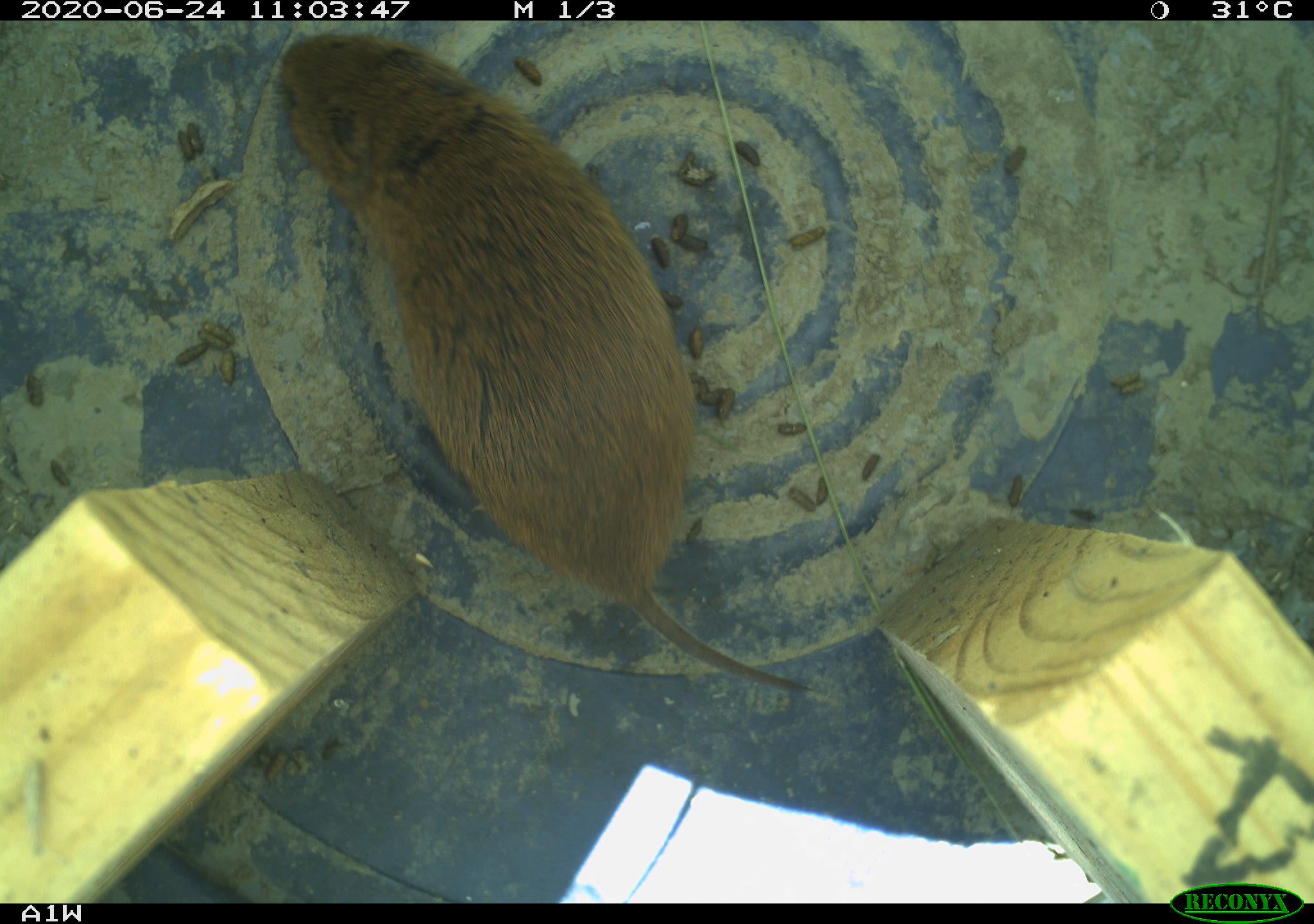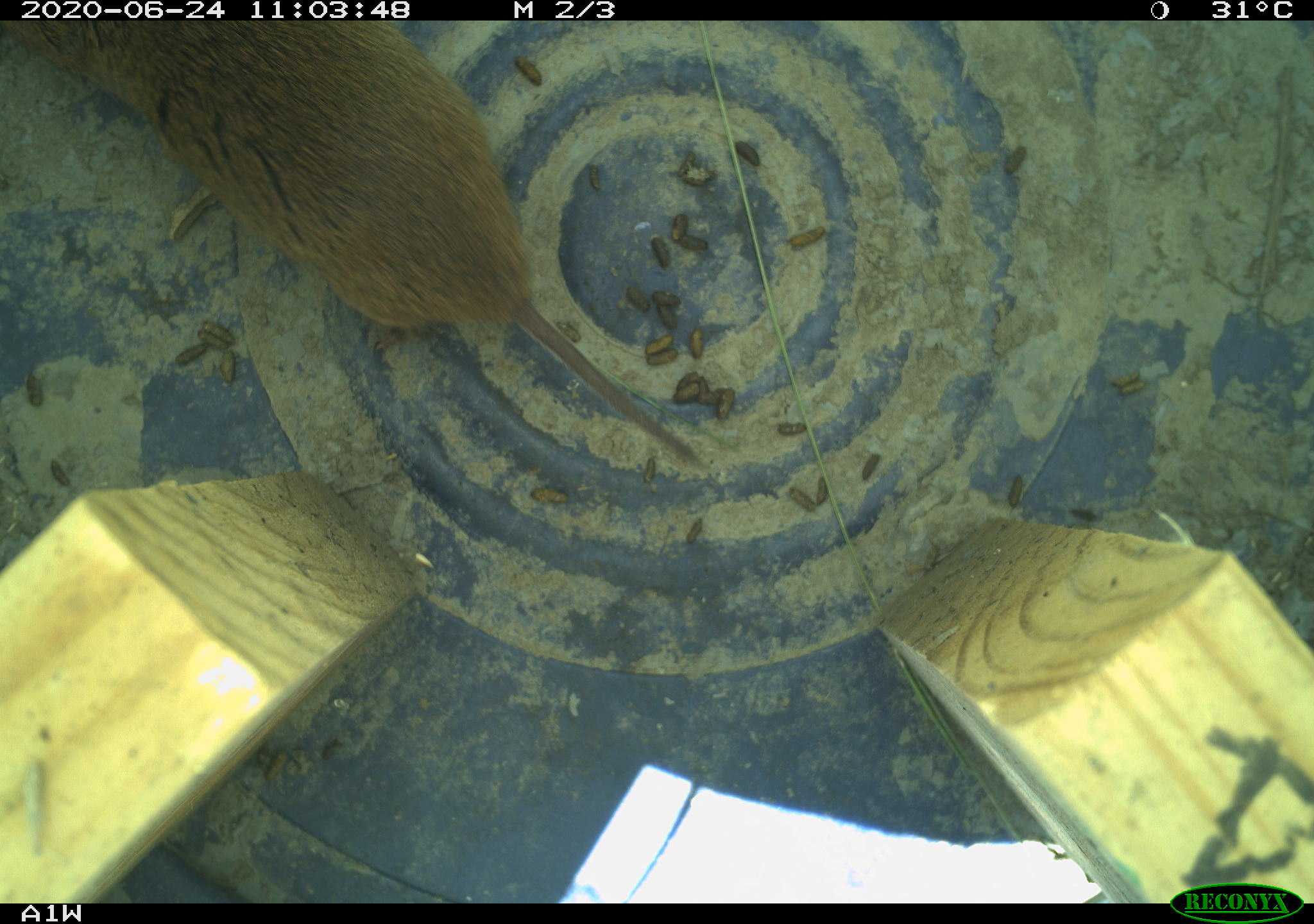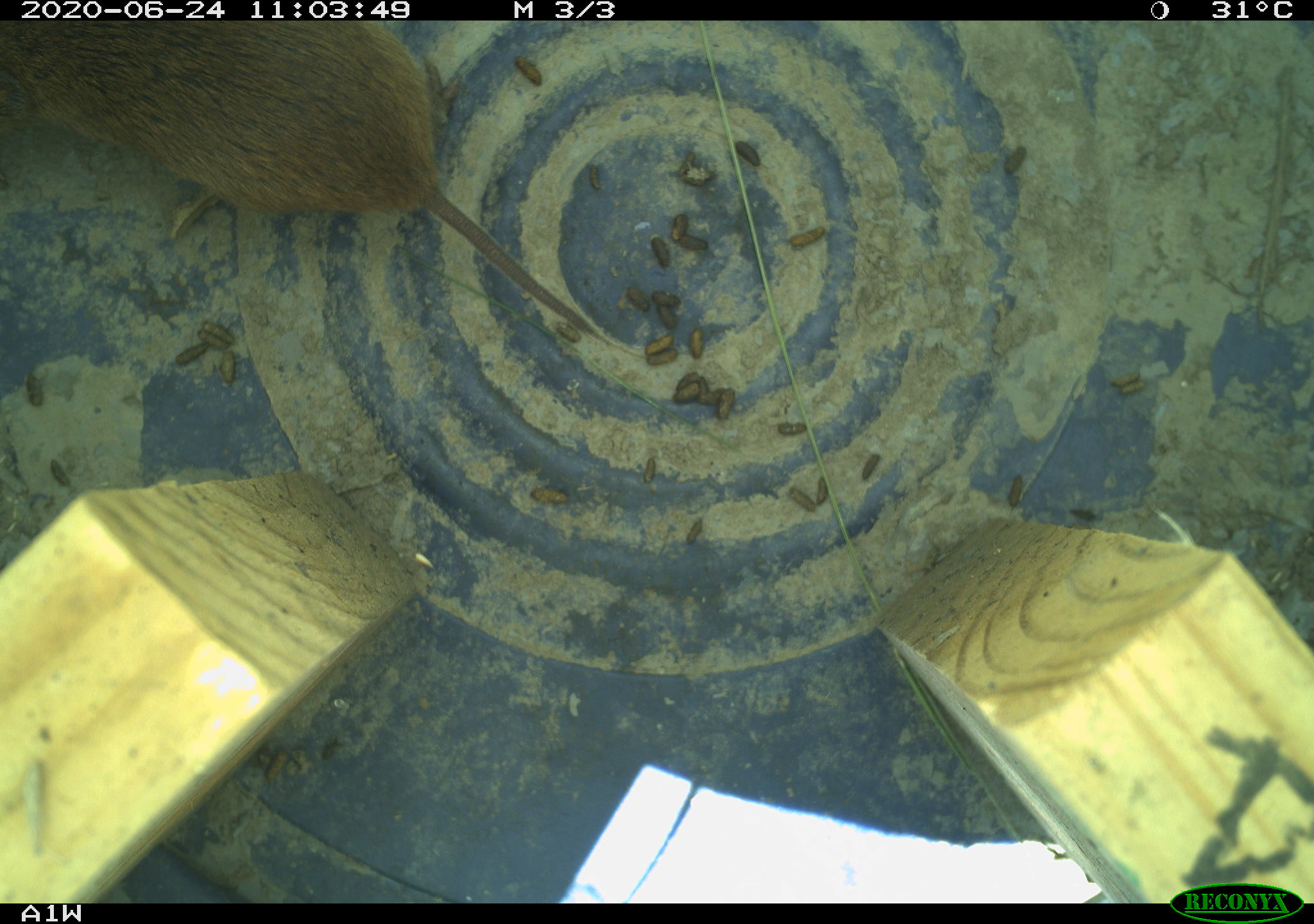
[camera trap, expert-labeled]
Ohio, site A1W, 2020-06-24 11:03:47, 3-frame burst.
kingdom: Animalia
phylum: Chordata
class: Mammalia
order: Rodentia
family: Cricetidae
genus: Microtus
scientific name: Microtus pennsylvanicus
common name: meadow vole